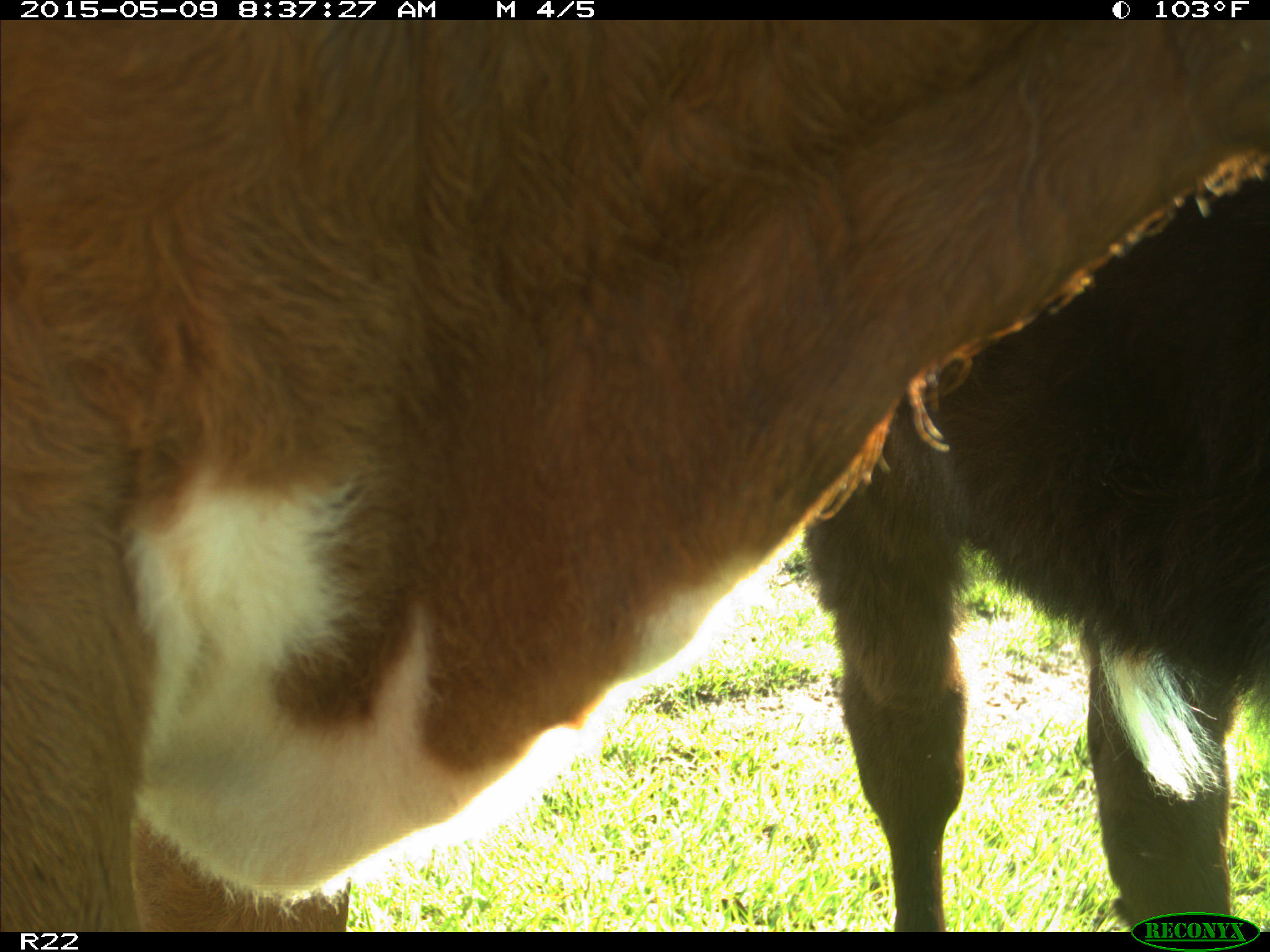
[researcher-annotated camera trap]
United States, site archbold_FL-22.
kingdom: Animalia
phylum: Chordata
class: Mammalia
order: Artiodactyla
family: Bovidae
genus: Bos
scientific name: Bos taurus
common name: domestic cow